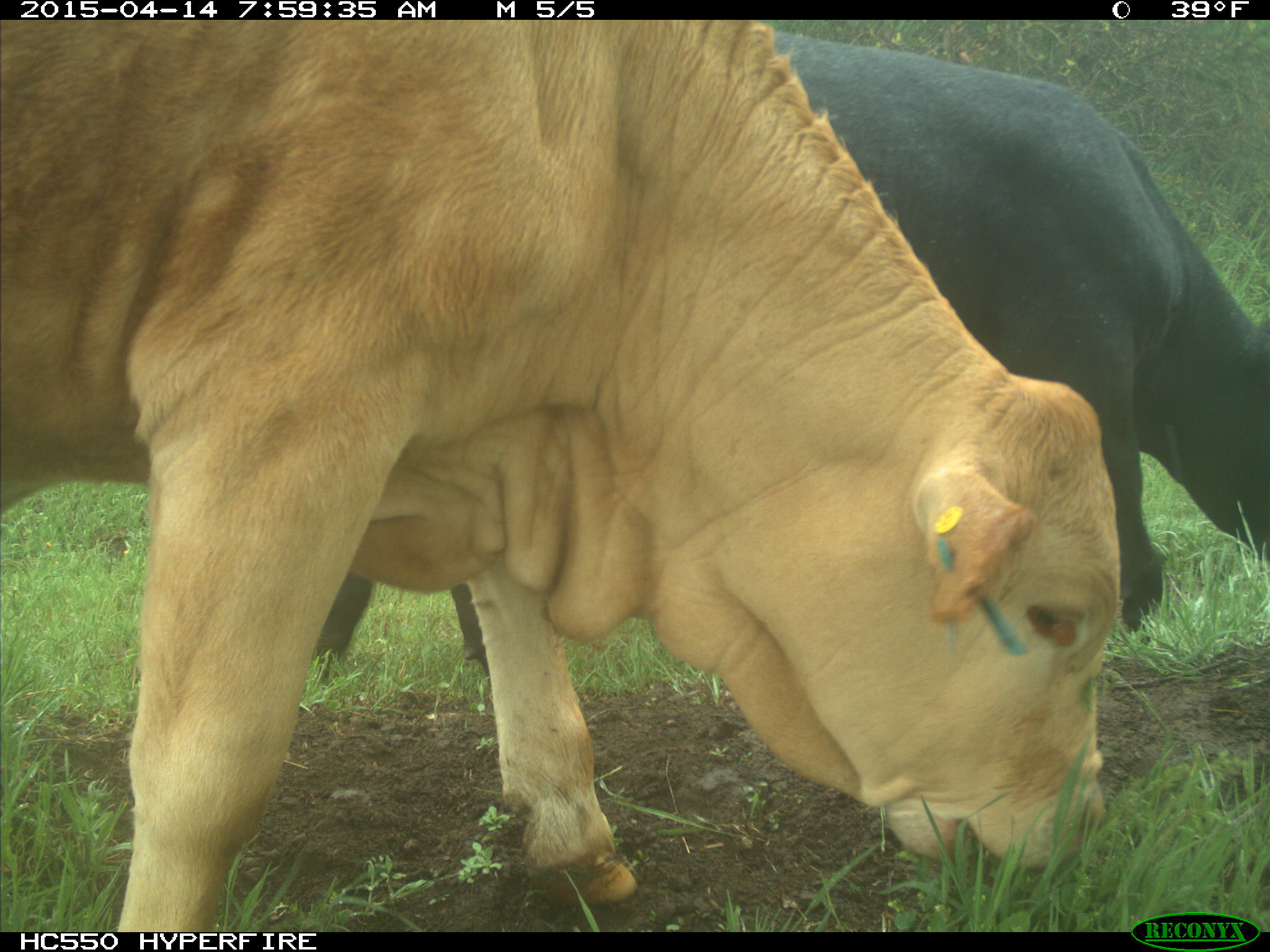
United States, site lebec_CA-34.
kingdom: Animalia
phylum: Chordata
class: Mammalia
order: Artiodactyla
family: Bovidae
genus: Bos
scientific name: Bos taurus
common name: domestic cow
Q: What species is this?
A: Bos taurus (domestic cow).